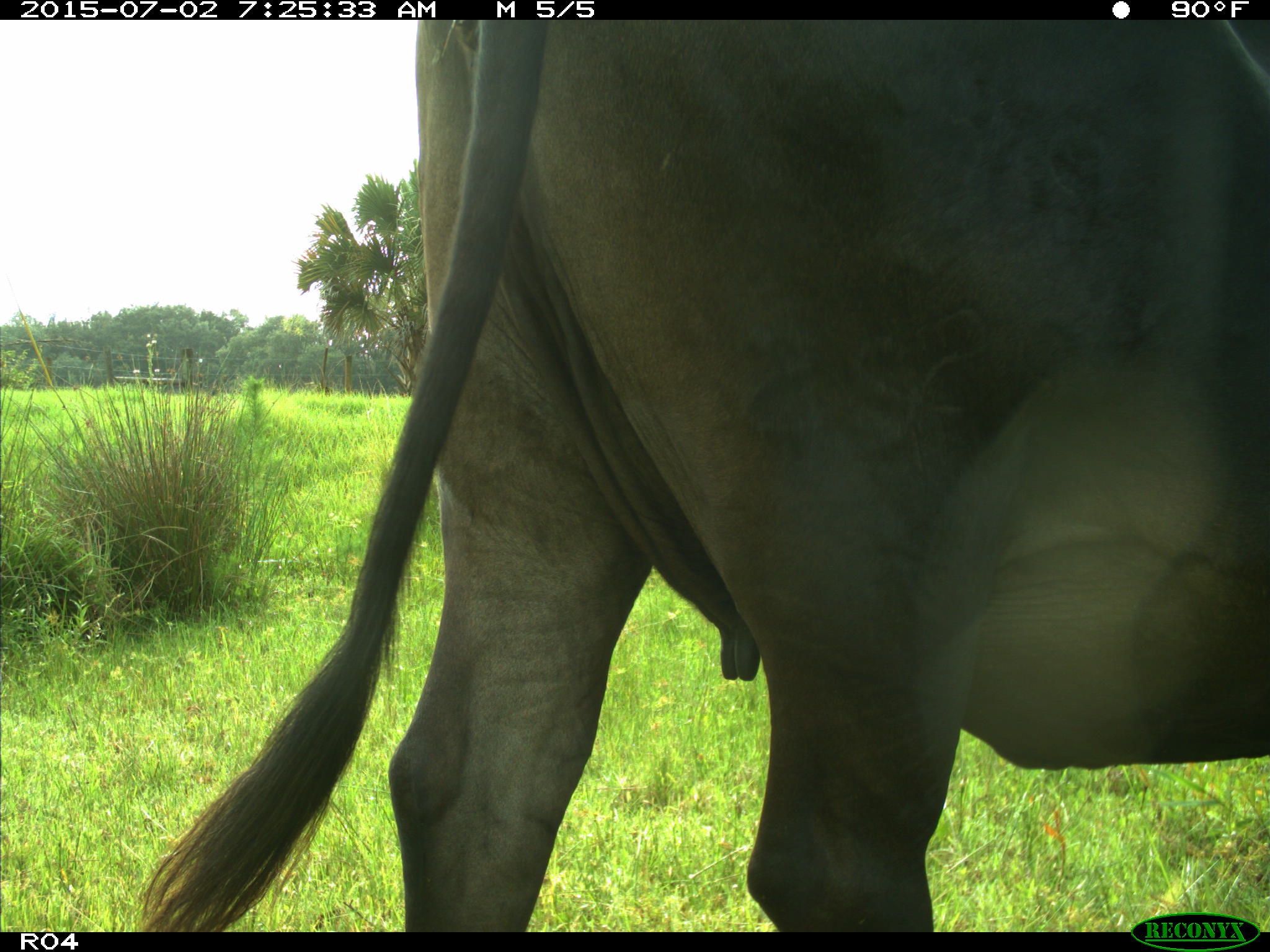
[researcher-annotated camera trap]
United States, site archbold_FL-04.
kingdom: Animalia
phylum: Chordata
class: Mammalia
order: Artiodactyla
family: Bovidae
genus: Bos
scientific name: Bos taurus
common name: domestic cow